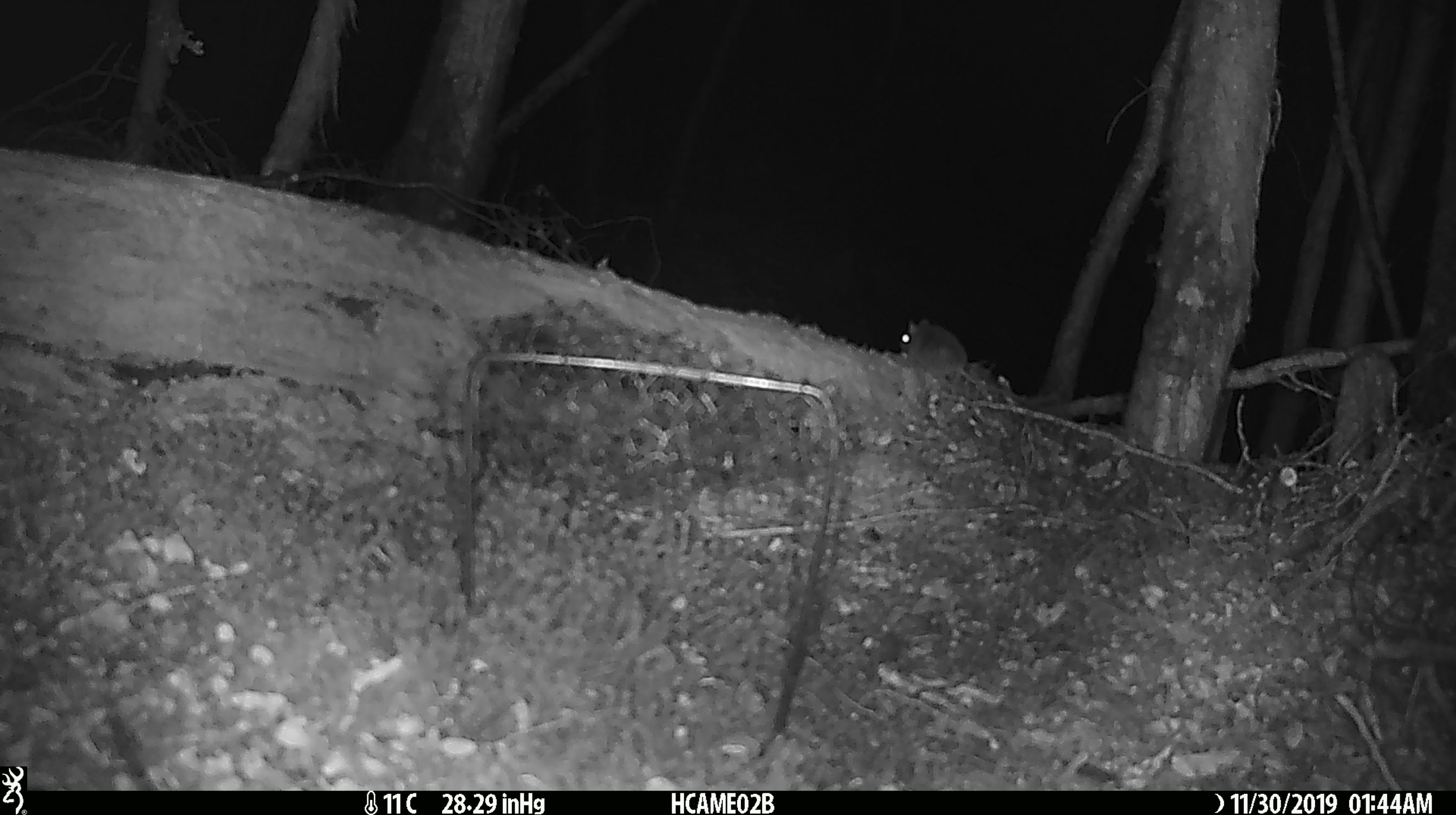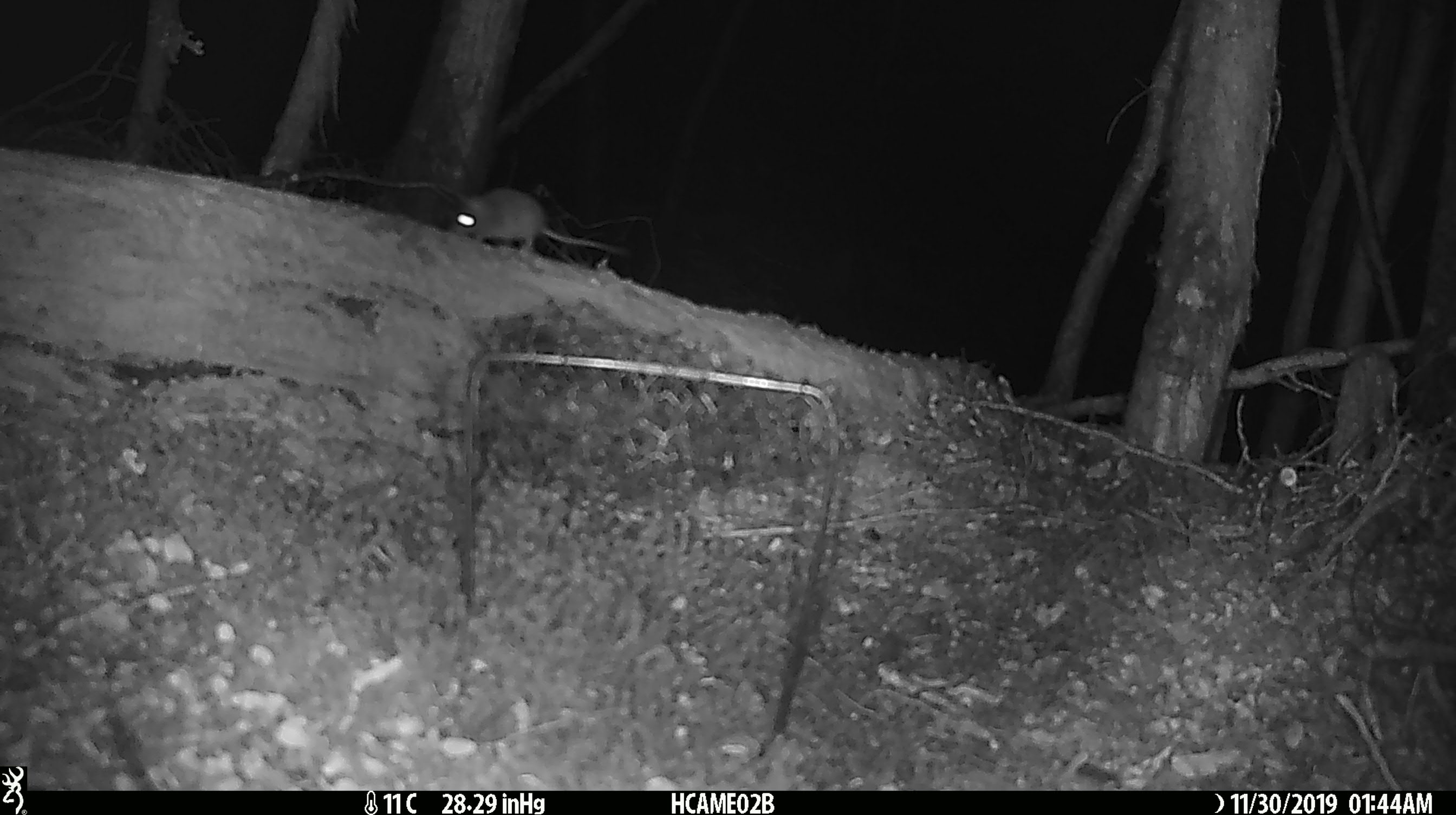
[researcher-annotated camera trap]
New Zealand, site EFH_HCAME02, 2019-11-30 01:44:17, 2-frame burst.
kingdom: Animalia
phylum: Chordata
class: Mammalia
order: Rodentia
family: Muridae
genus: Mus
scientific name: Mus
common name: mouse